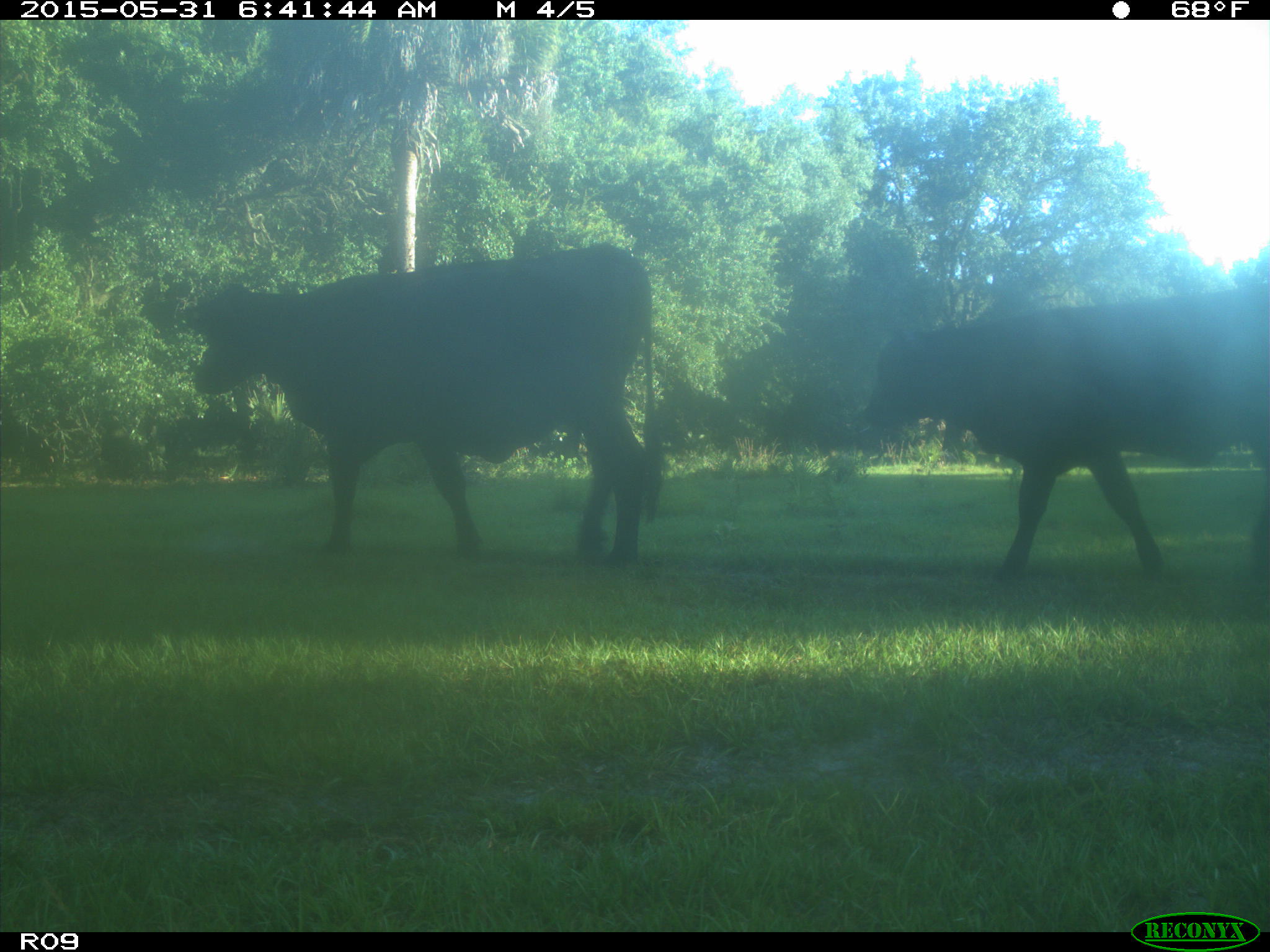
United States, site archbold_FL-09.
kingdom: Animalia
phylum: Chordata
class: Mammalia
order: Artiodactyla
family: Bovidae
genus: Bos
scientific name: Bos taurus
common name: domestic cow